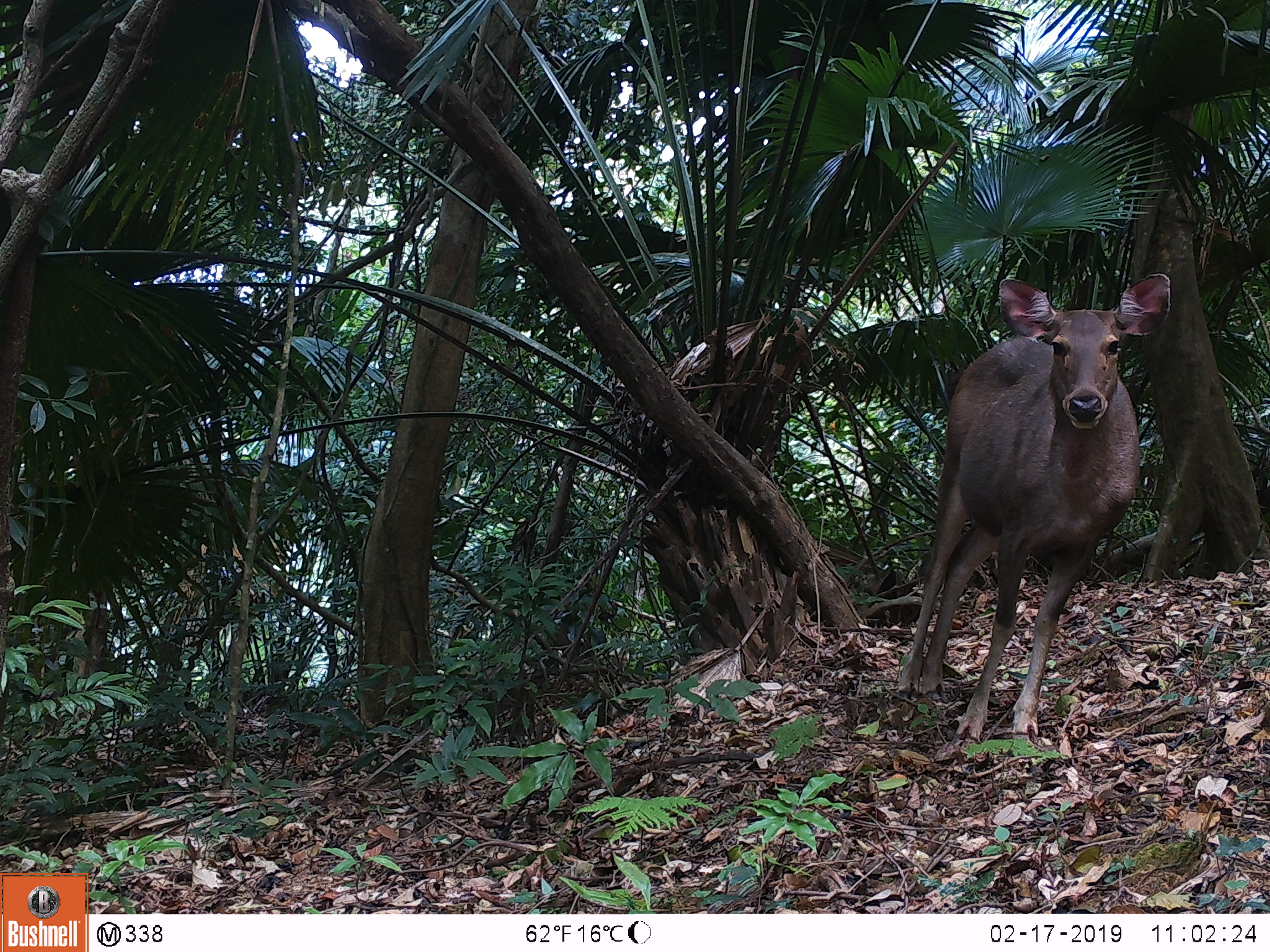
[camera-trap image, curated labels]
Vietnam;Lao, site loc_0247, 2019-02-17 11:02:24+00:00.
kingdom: Animalia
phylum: Chordata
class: Mammalia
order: Artiodactyla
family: Cervidae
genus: Rusa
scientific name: Rusa unicolor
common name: sambar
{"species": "sambar (Rusa unicolor)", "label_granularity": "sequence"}